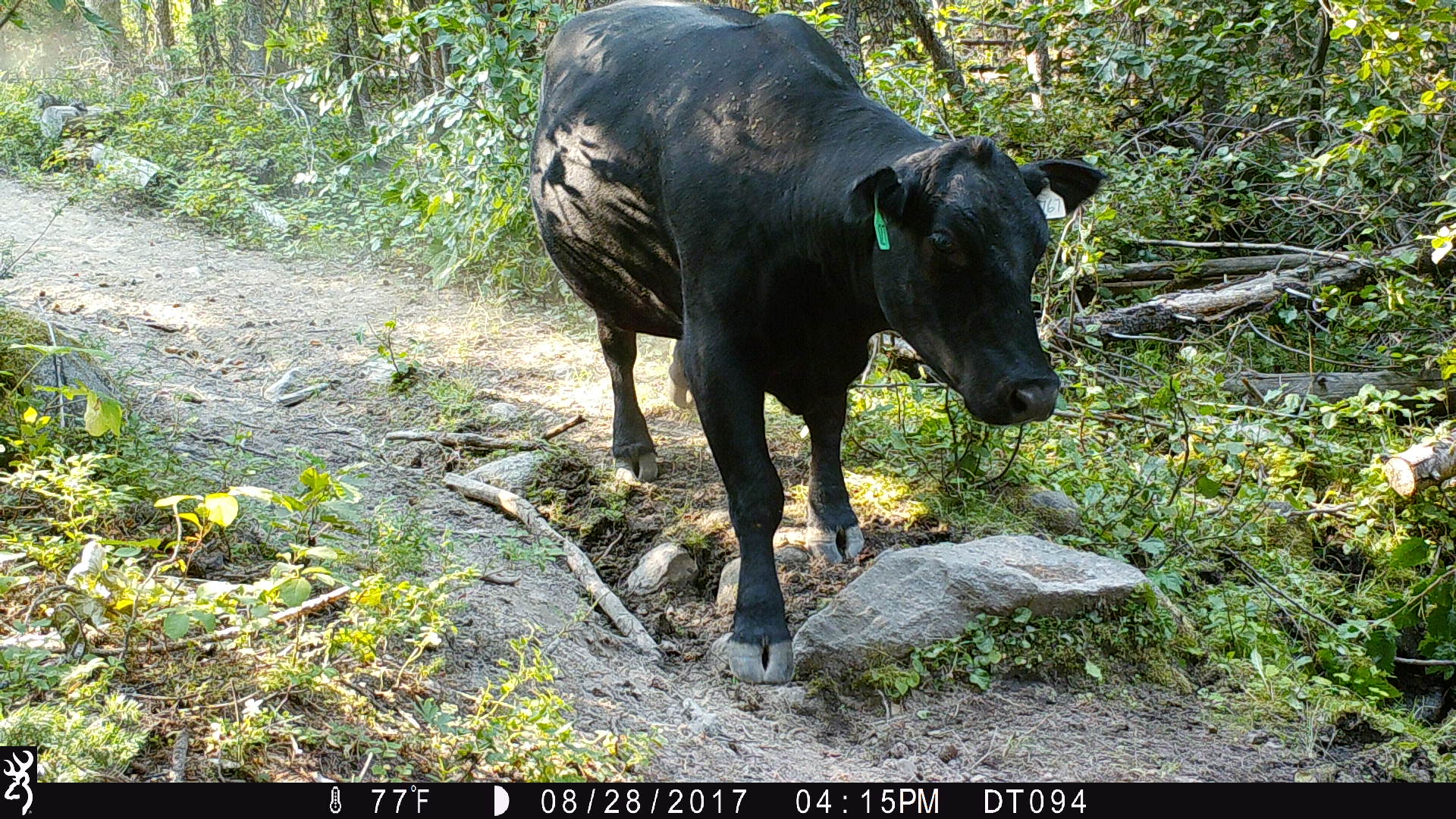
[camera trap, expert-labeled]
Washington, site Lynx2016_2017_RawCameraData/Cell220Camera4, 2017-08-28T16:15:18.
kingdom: Animalia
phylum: Chordata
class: Mammalia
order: Artiodactyla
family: Bovidae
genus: Bos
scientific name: Bos taurus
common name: domestic cattle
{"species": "domestic cattle (Bos taurus)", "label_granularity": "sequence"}